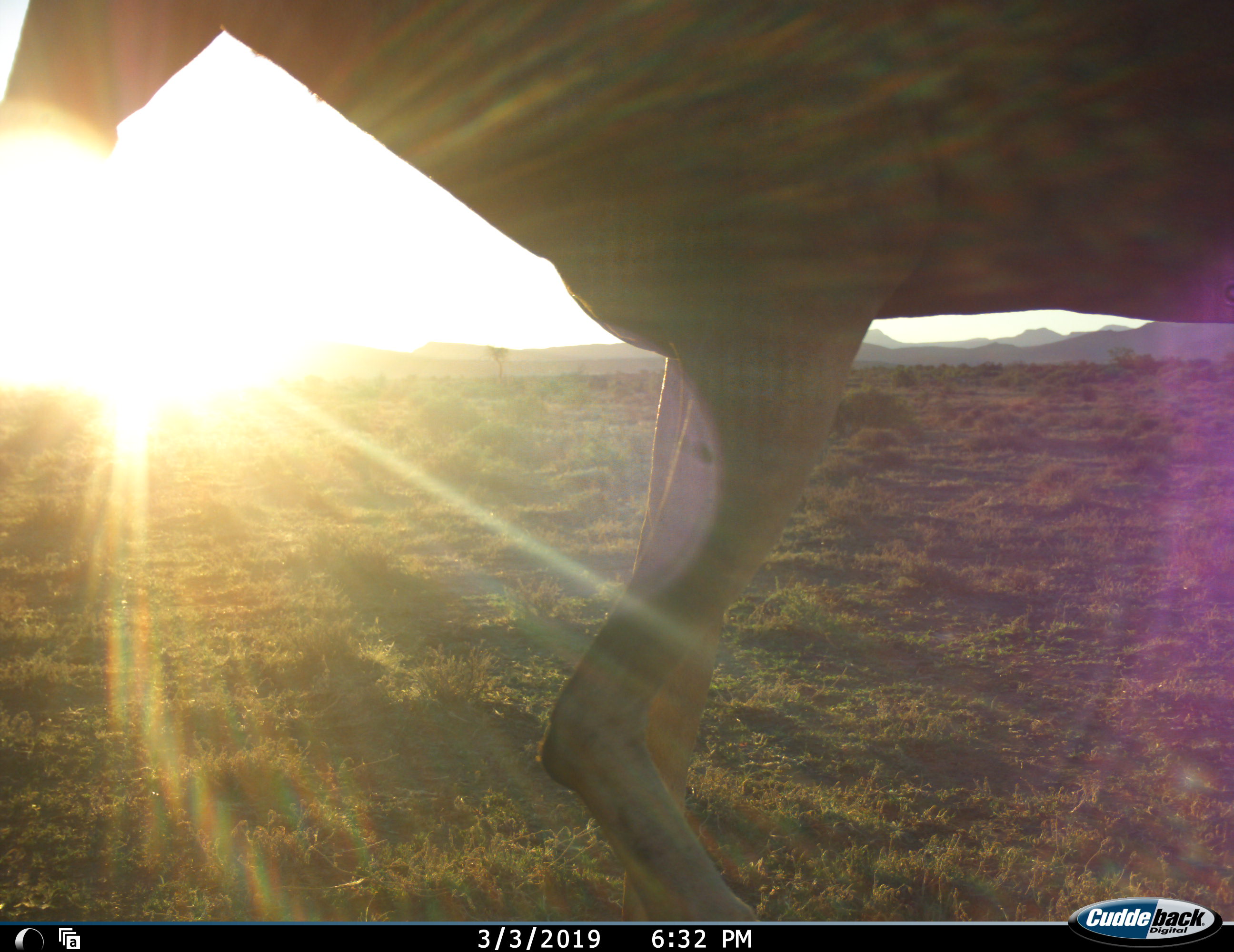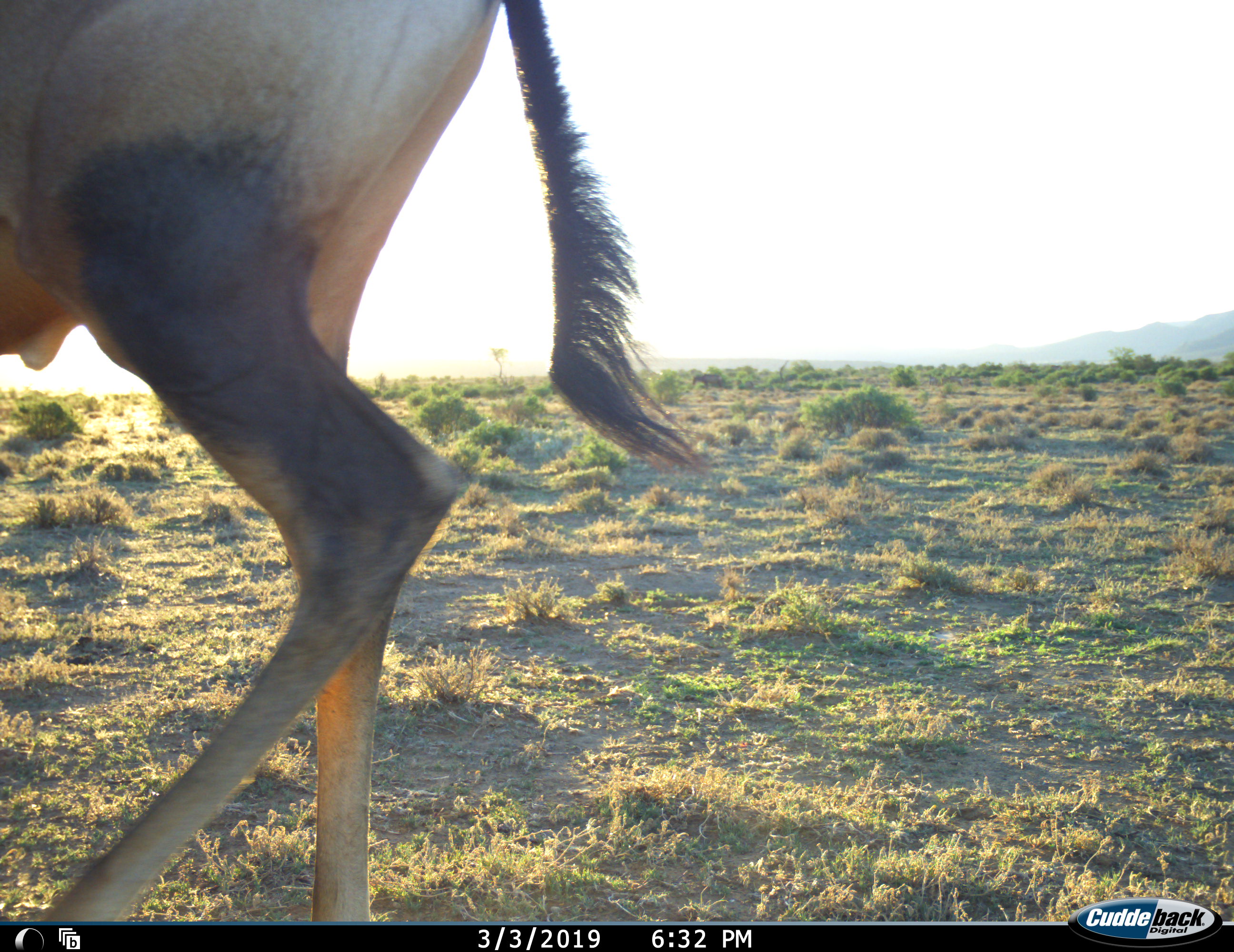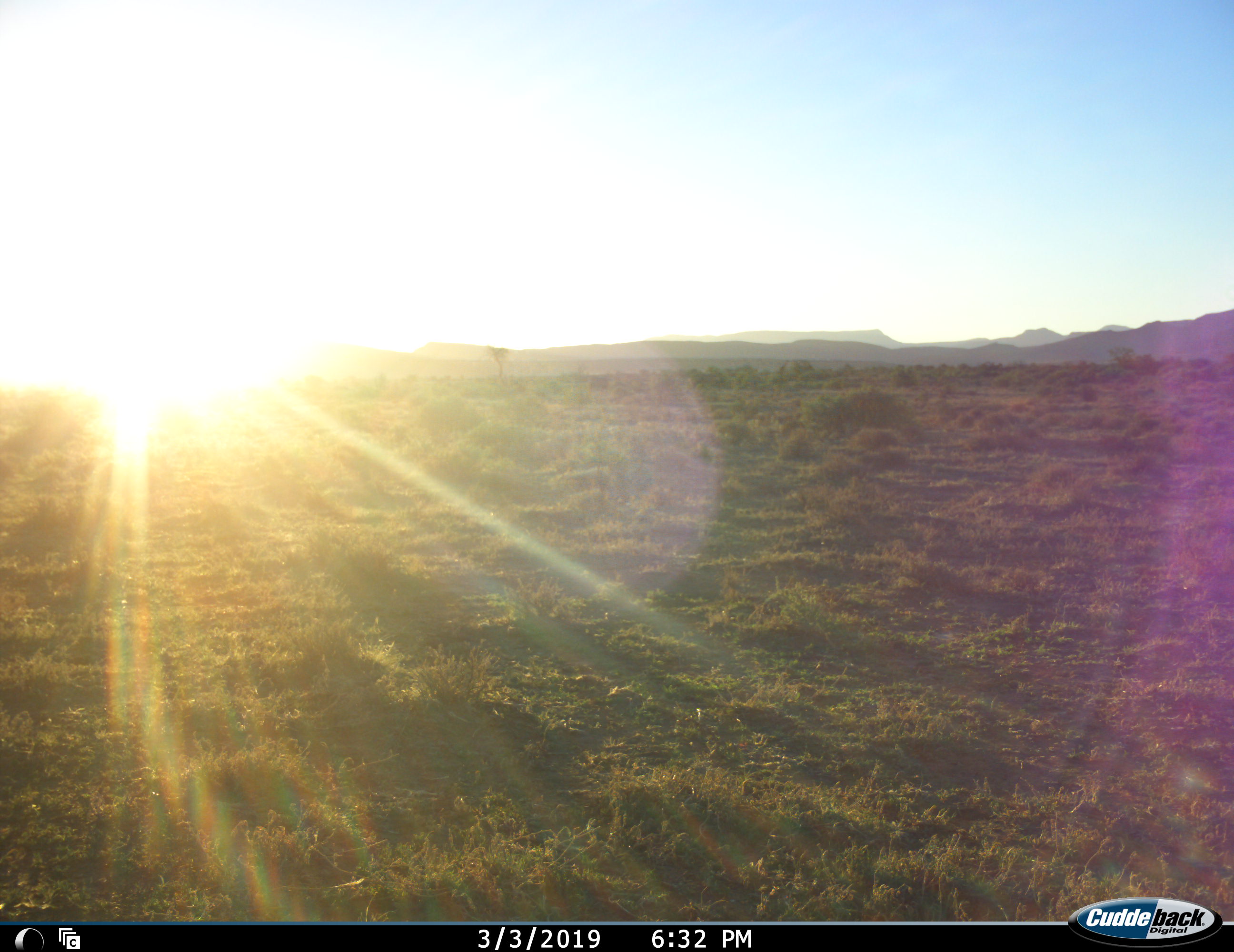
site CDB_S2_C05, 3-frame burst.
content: unidentified animal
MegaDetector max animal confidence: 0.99